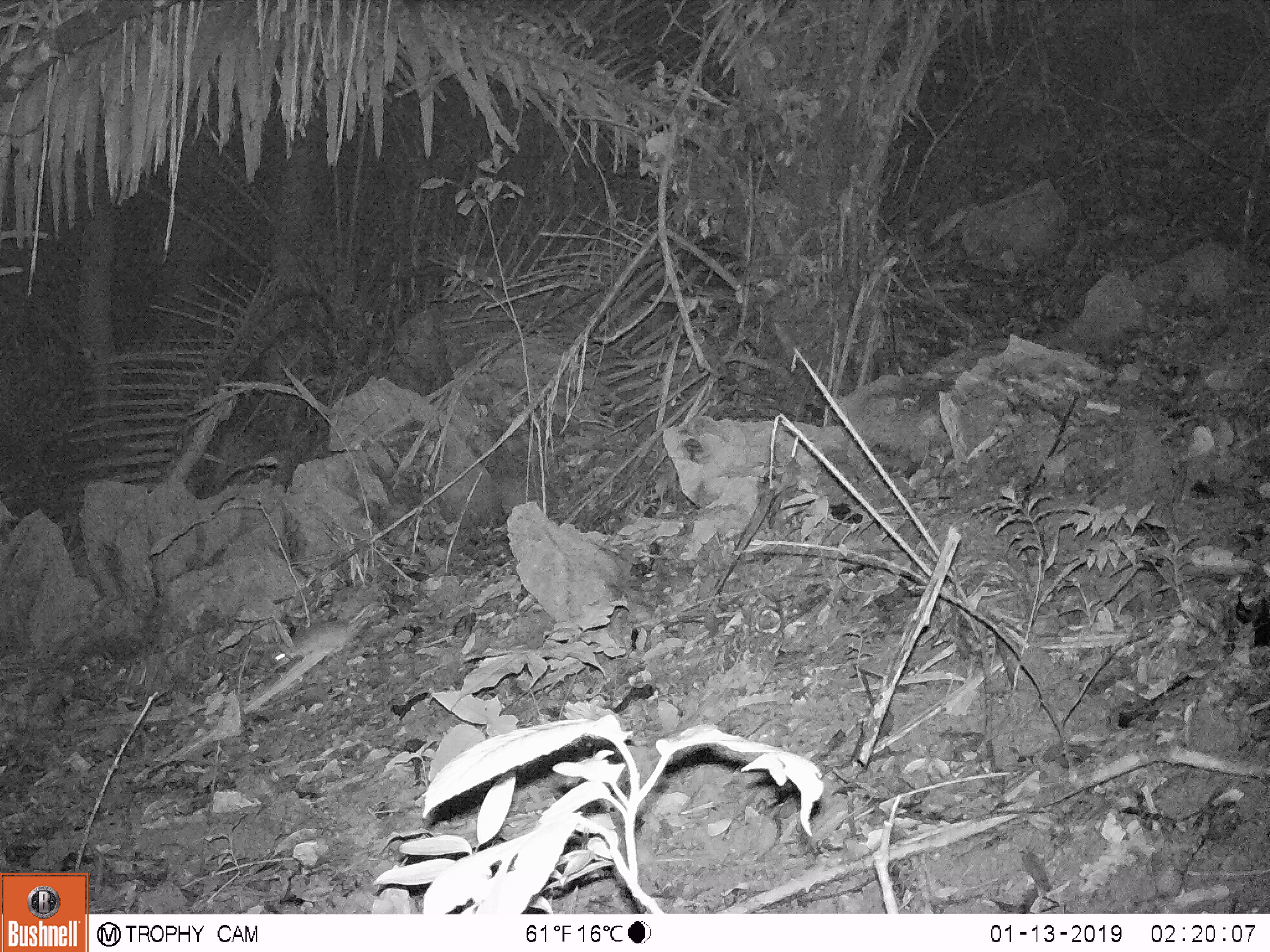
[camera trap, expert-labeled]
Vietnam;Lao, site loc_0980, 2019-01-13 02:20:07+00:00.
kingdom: Animalia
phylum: Chordata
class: Mammalia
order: Rodentia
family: Muridae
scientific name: Muridae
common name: old-world mice and rats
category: unidentified murid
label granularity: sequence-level